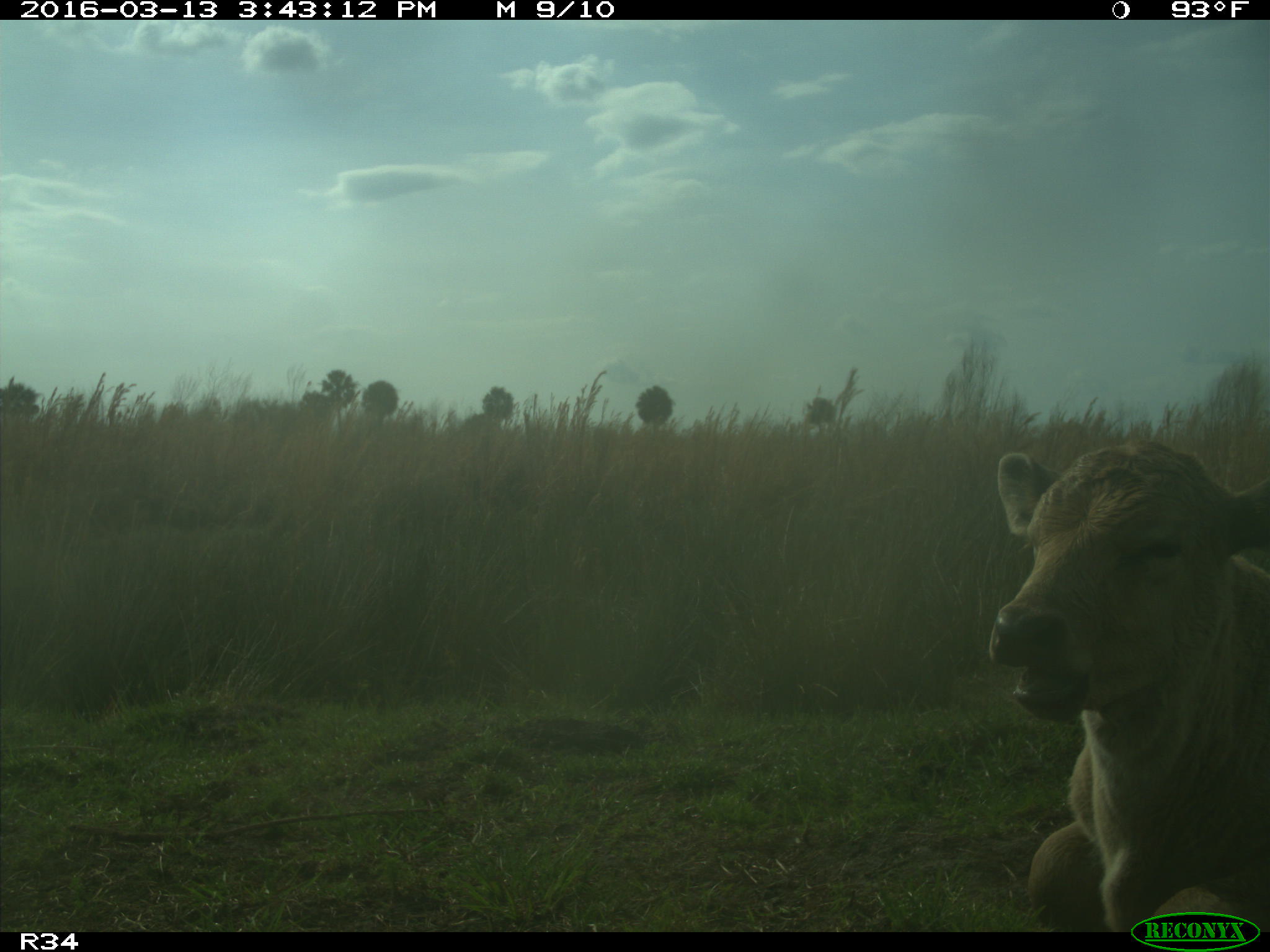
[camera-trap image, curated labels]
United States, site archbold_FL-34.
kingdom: Animalia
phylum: Chordata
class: Mammalia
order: Artiodactyla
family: Bovidae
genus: Bos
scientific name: Bos taurus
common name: domestic cow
Bos taurus (domestic cow).